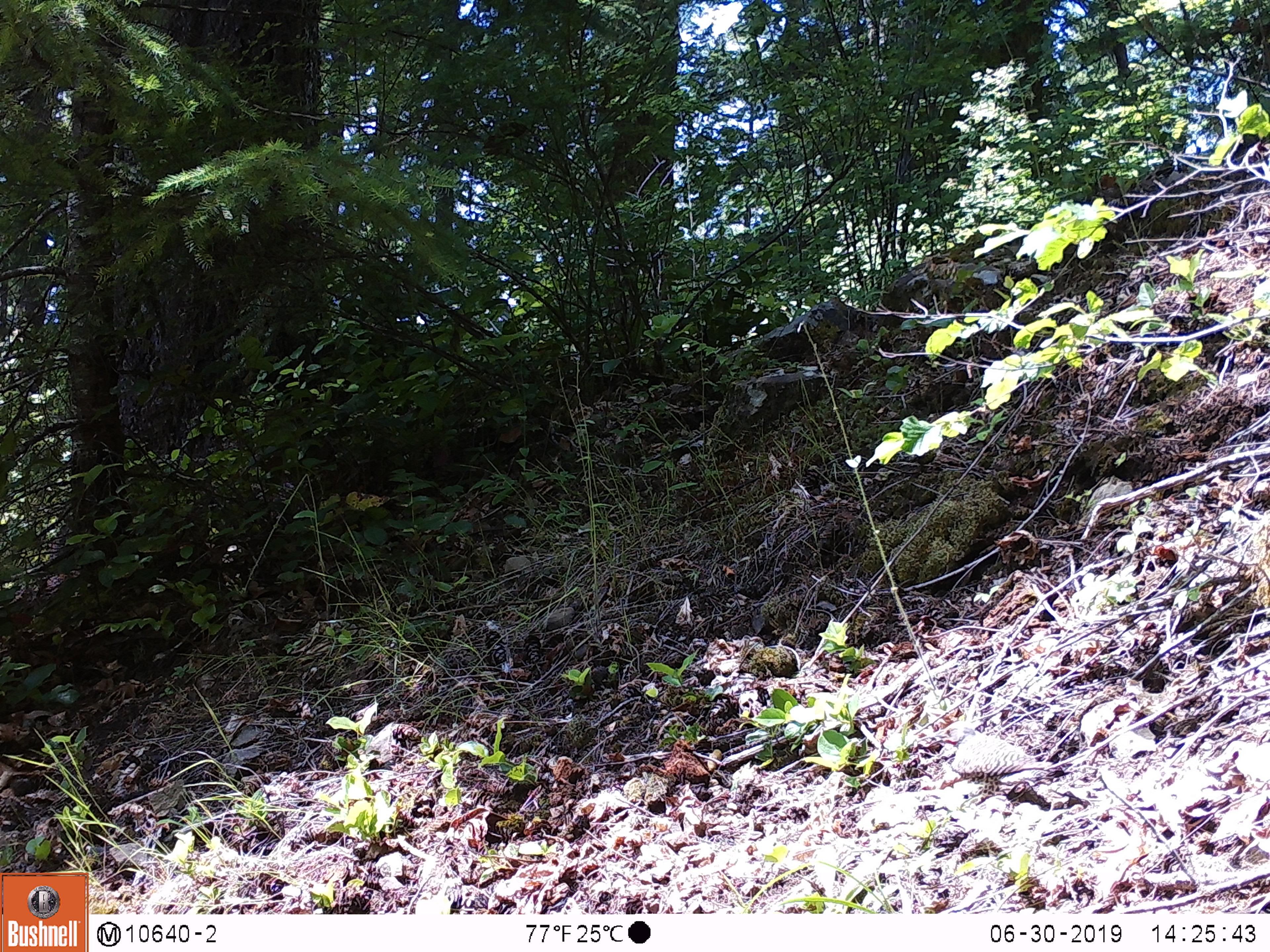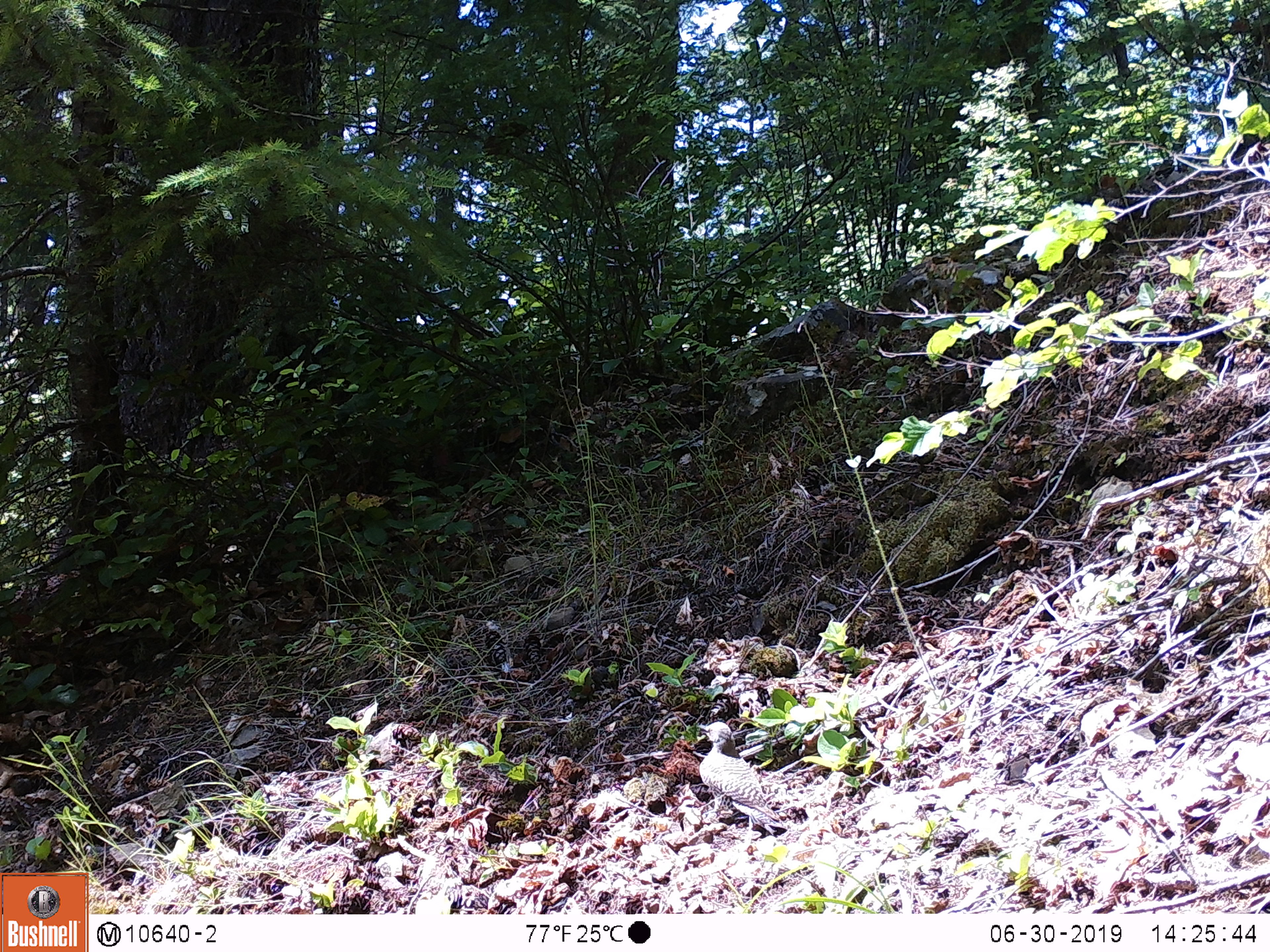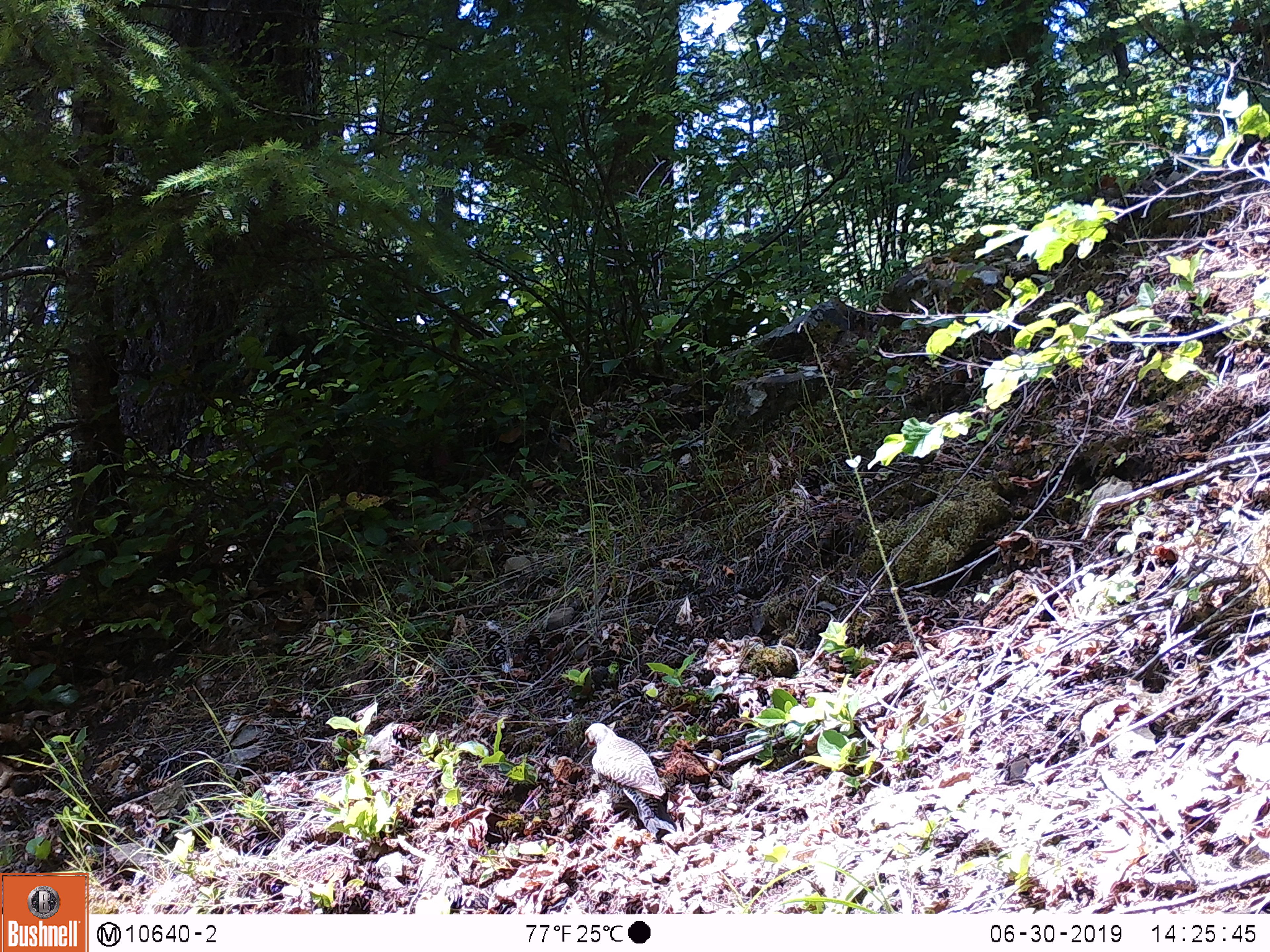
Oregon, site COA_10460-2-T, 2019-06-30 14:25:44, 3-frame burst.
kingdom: Animalia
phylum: Chordata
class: Aves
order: Piciformes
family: Picidae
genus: Colaptes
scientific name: Colaptes auratus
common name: northern flicker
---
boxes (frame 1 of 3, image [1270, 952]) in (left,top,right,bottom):
northern flicker: (939,722,1057,803)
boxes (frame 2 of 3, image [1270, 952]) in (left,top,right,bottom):
northern flicker: (697,718,782,832)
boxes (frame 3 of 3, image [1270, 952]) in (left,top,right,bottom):
northern flicker: (580,720,677,837)